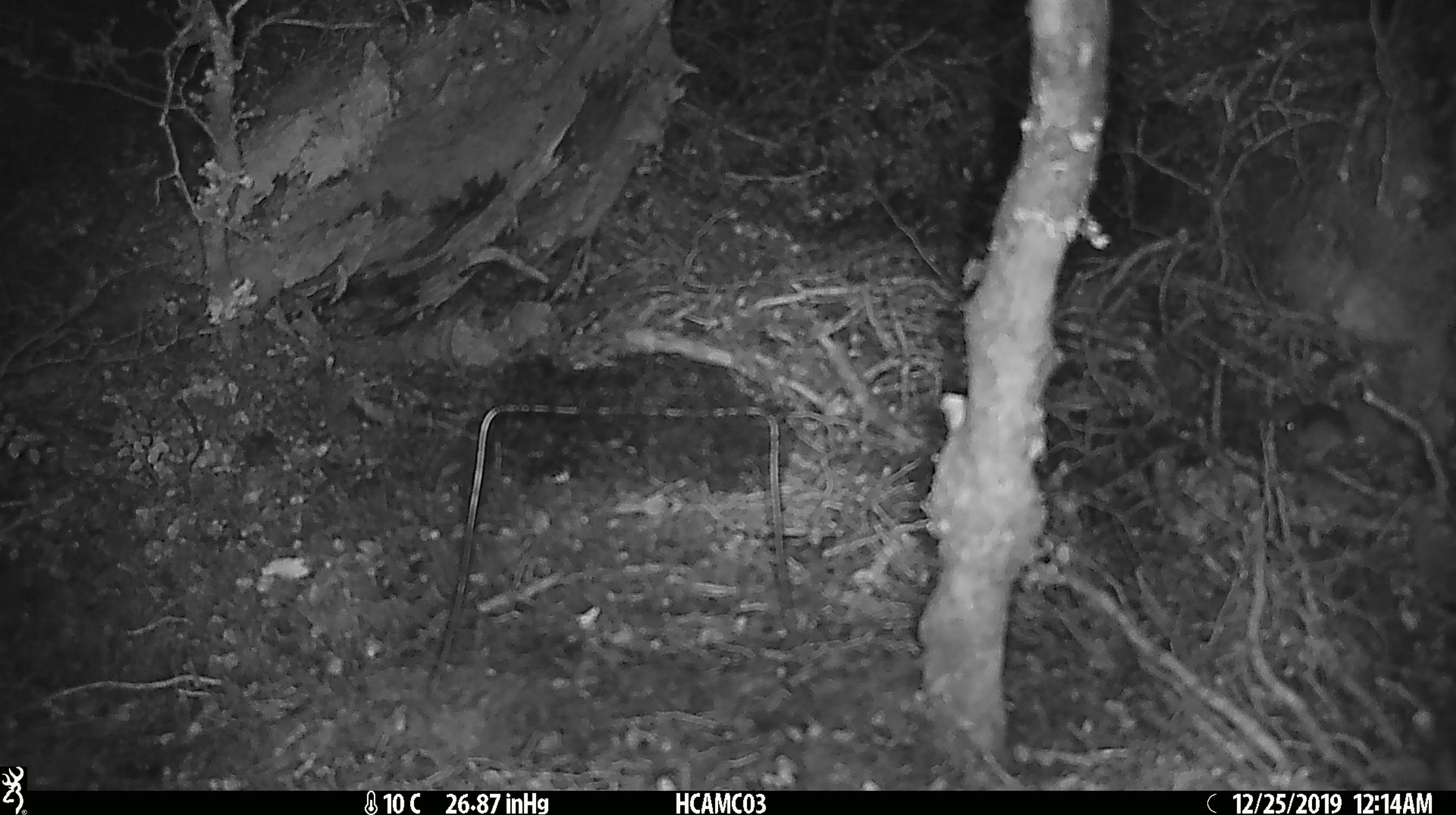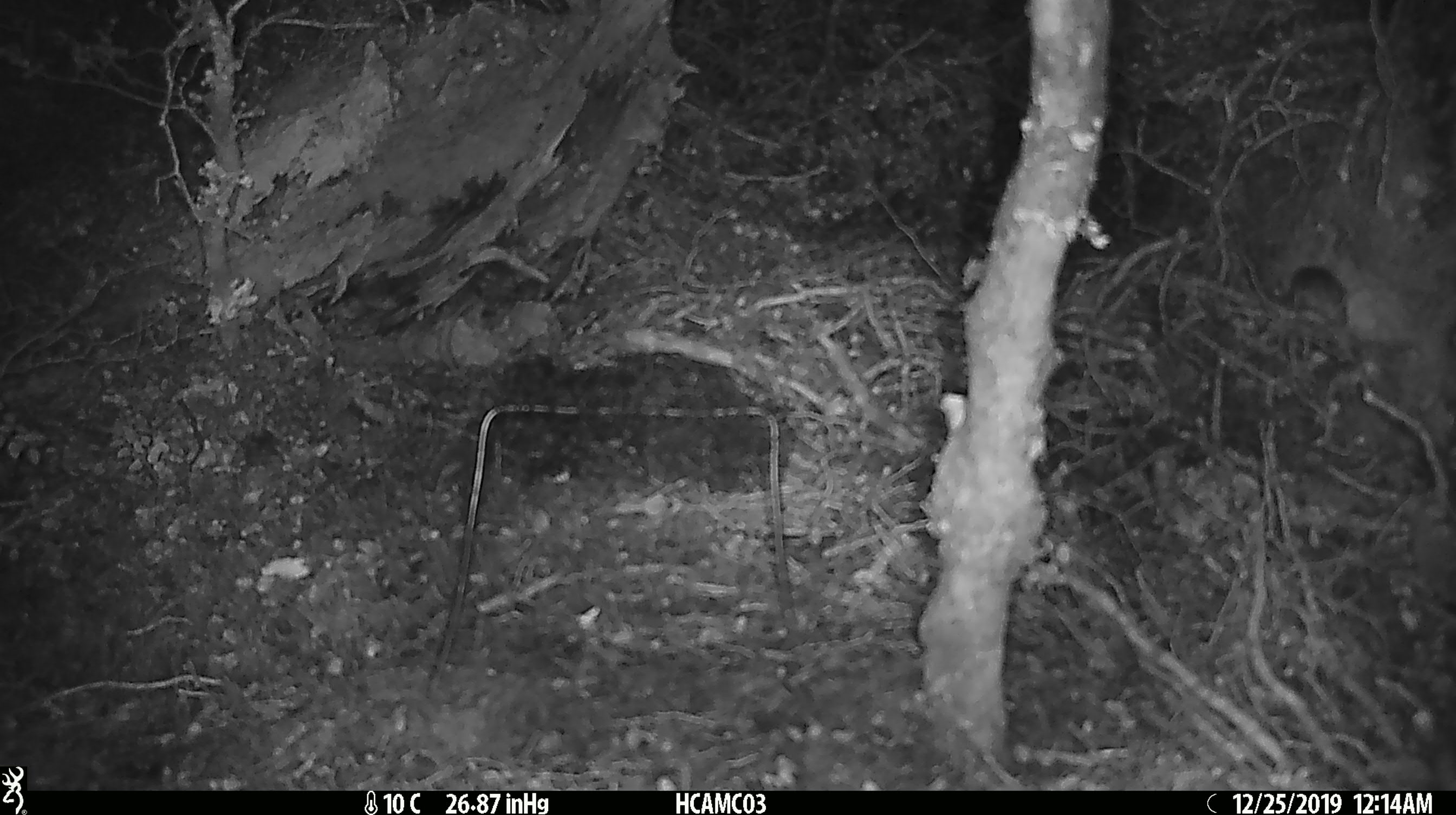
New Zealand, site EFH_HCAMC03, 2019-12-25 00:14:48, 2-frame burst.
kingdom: Animalia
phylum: Chordata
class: Mammalia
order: Rodentia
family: Muridae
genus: Mus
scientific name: Mus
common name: mouse